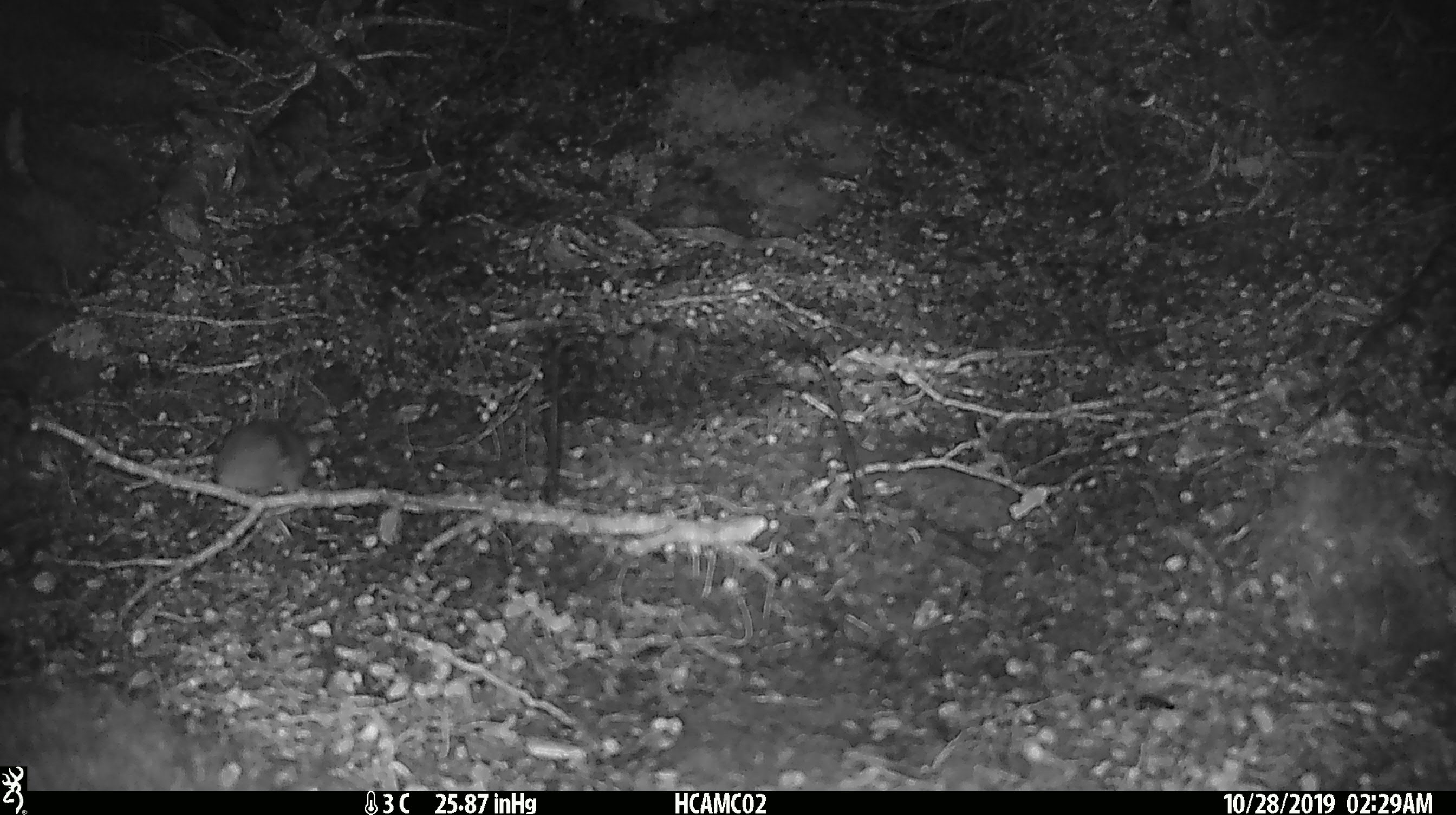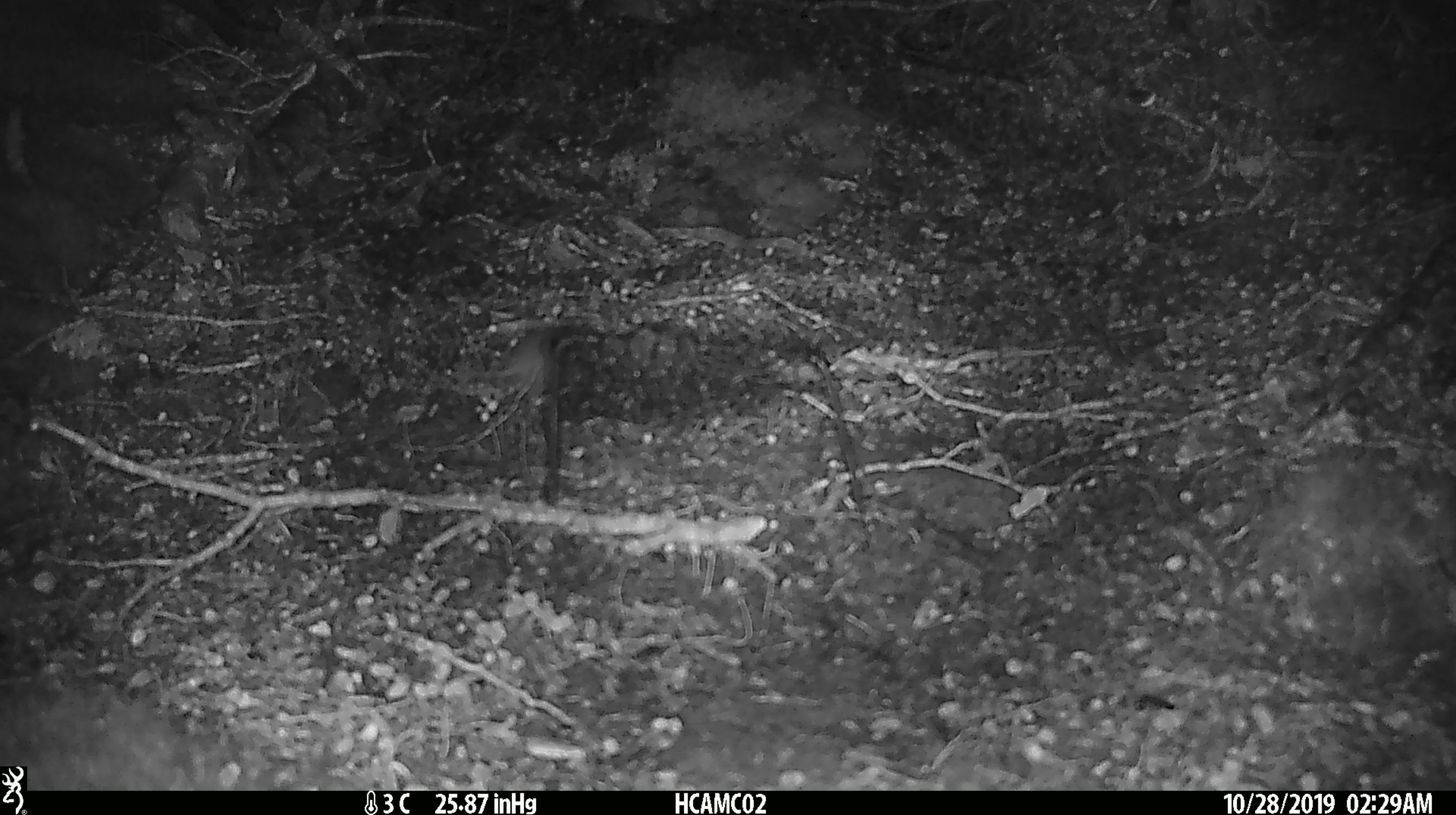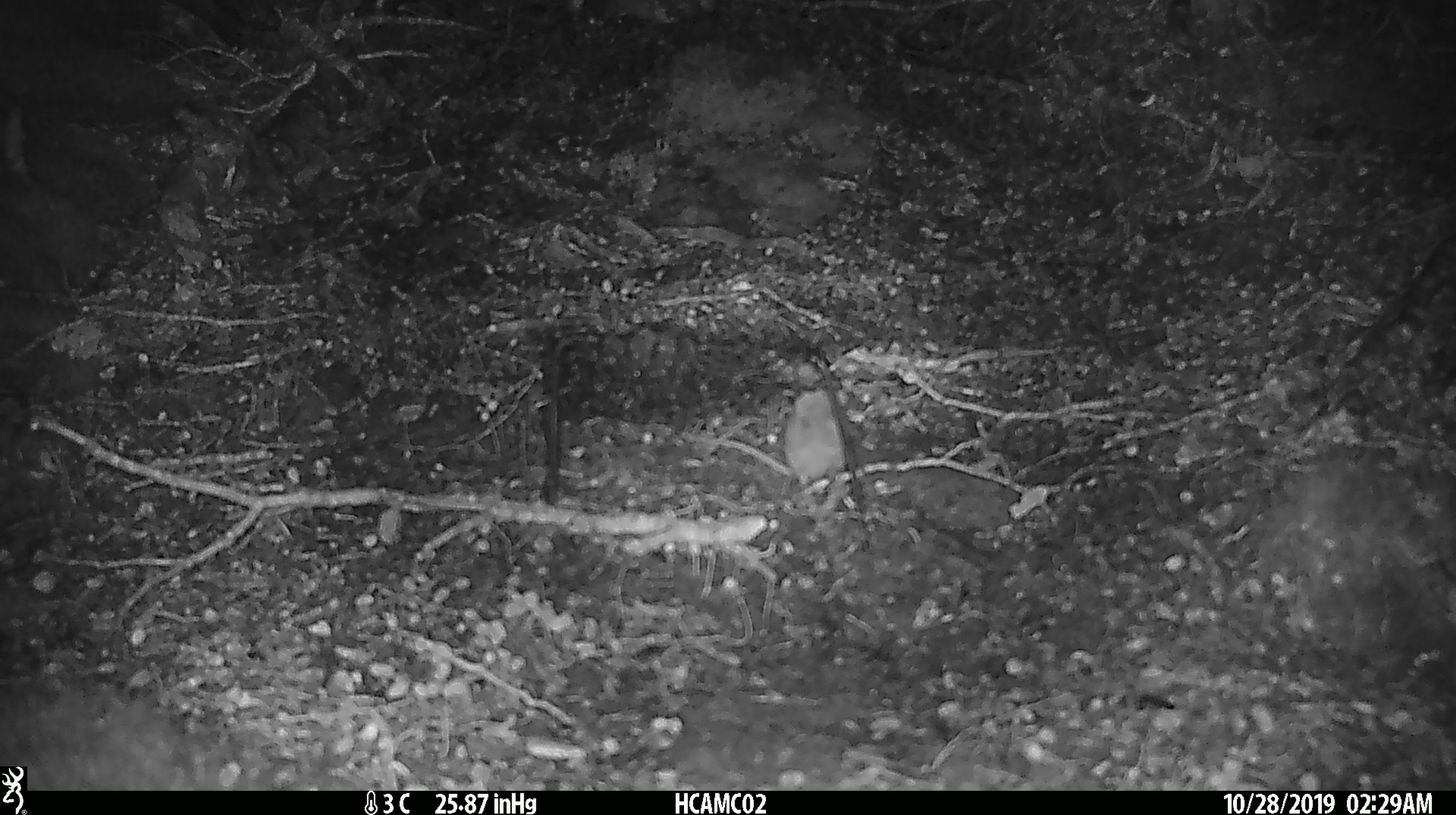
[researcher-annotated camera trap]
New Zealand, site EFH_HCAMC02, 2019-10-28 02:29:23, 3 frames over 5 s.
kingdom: Animalia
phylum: Chordata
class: Mammalia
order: Rodentia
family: Muridae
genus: Mus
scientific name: Mus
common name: mouse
Mouse (Mus).